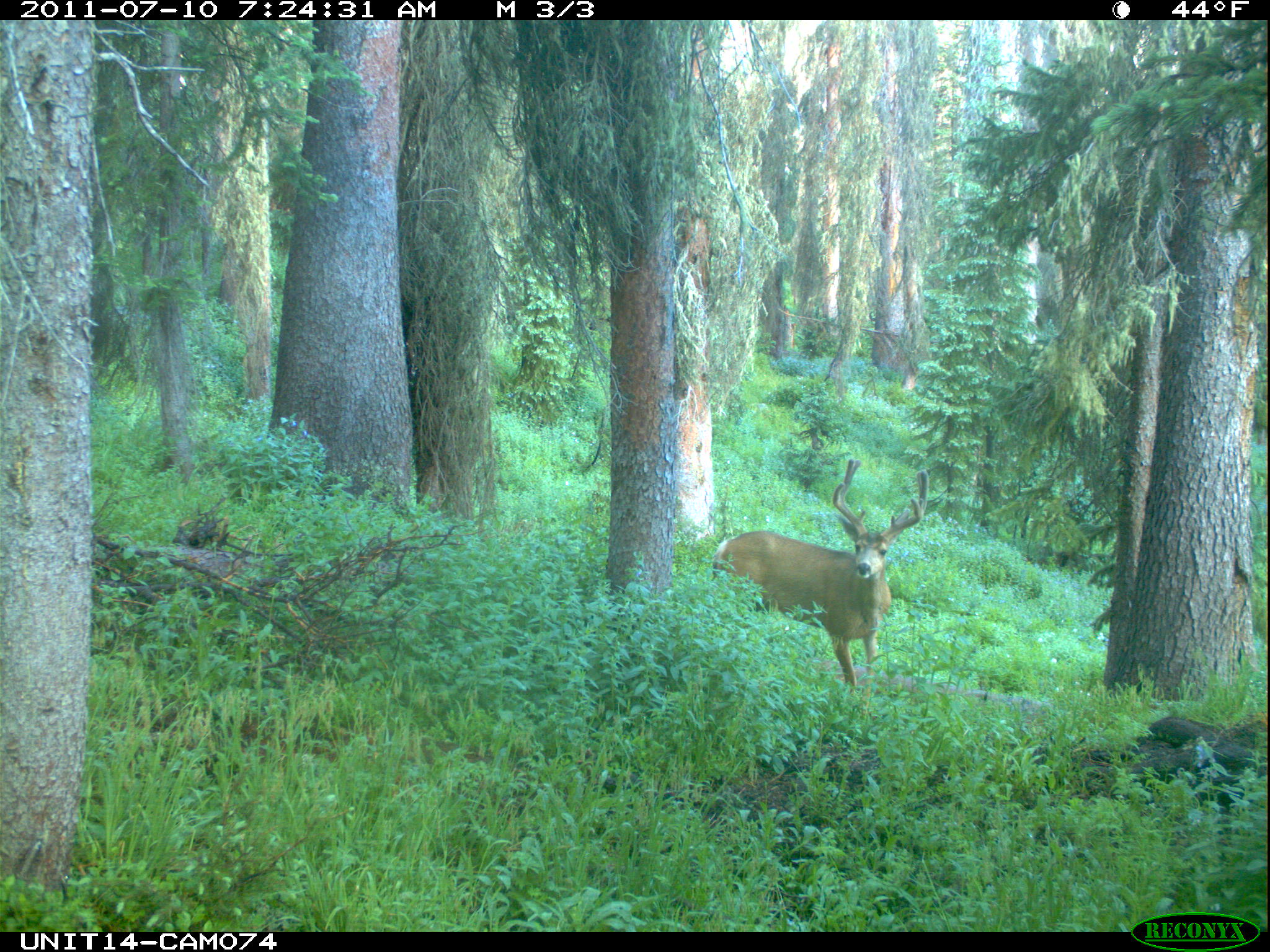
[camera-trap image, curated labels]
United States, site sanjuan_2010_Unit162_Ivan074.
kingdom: Animalia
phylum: Chordata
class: Mammalia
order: Artiodactyla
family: Cervidae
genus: Odocoileus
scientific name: Odocoileus hemionus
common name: mule deer